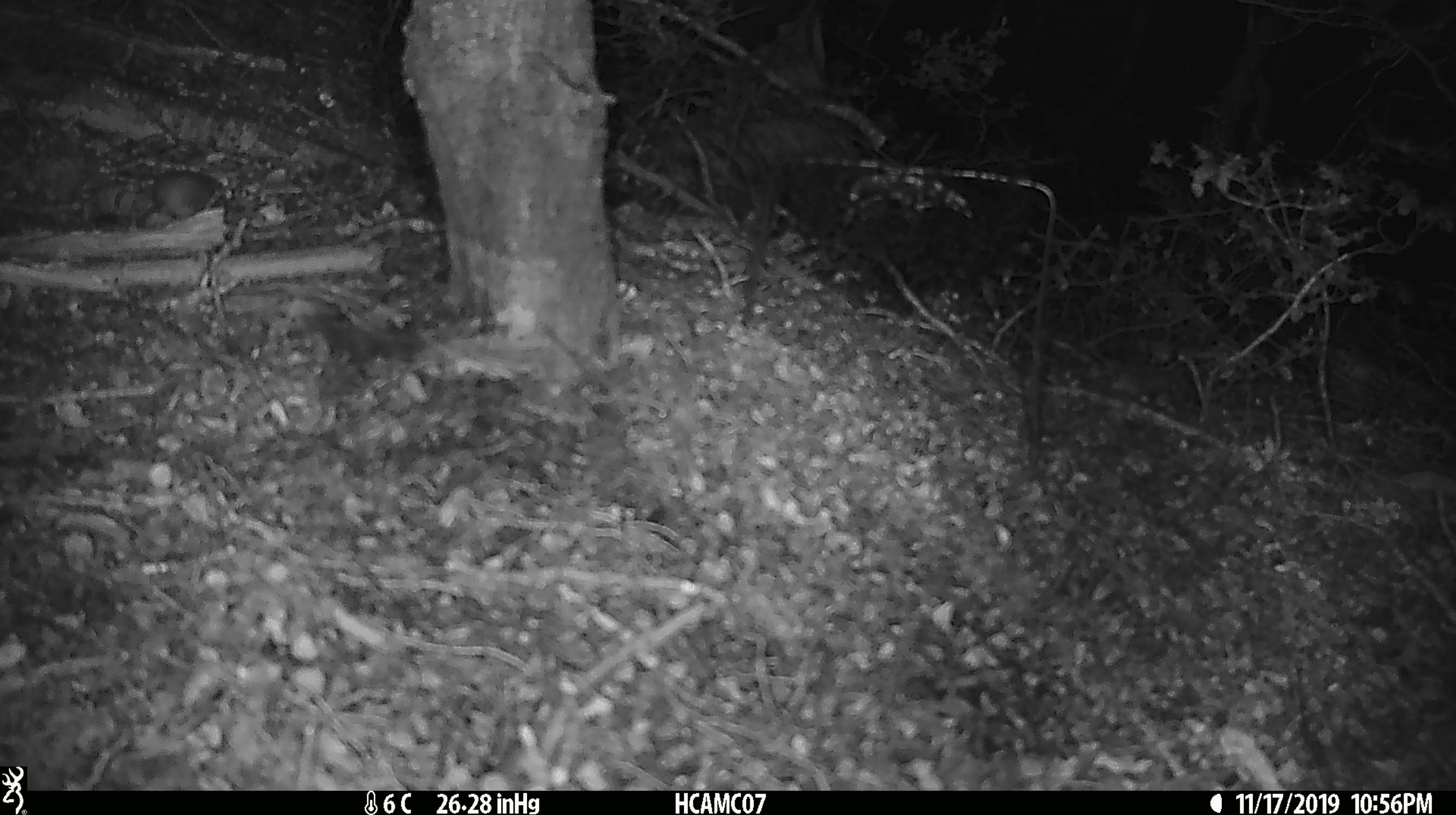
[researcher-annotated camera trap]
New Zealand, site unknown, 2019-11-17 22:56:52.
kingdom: Animalia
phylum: Chordata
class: Mammalia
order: Rodentia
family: Muridae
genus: Mus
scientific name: Mus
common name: mouse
Mouse (Mus).